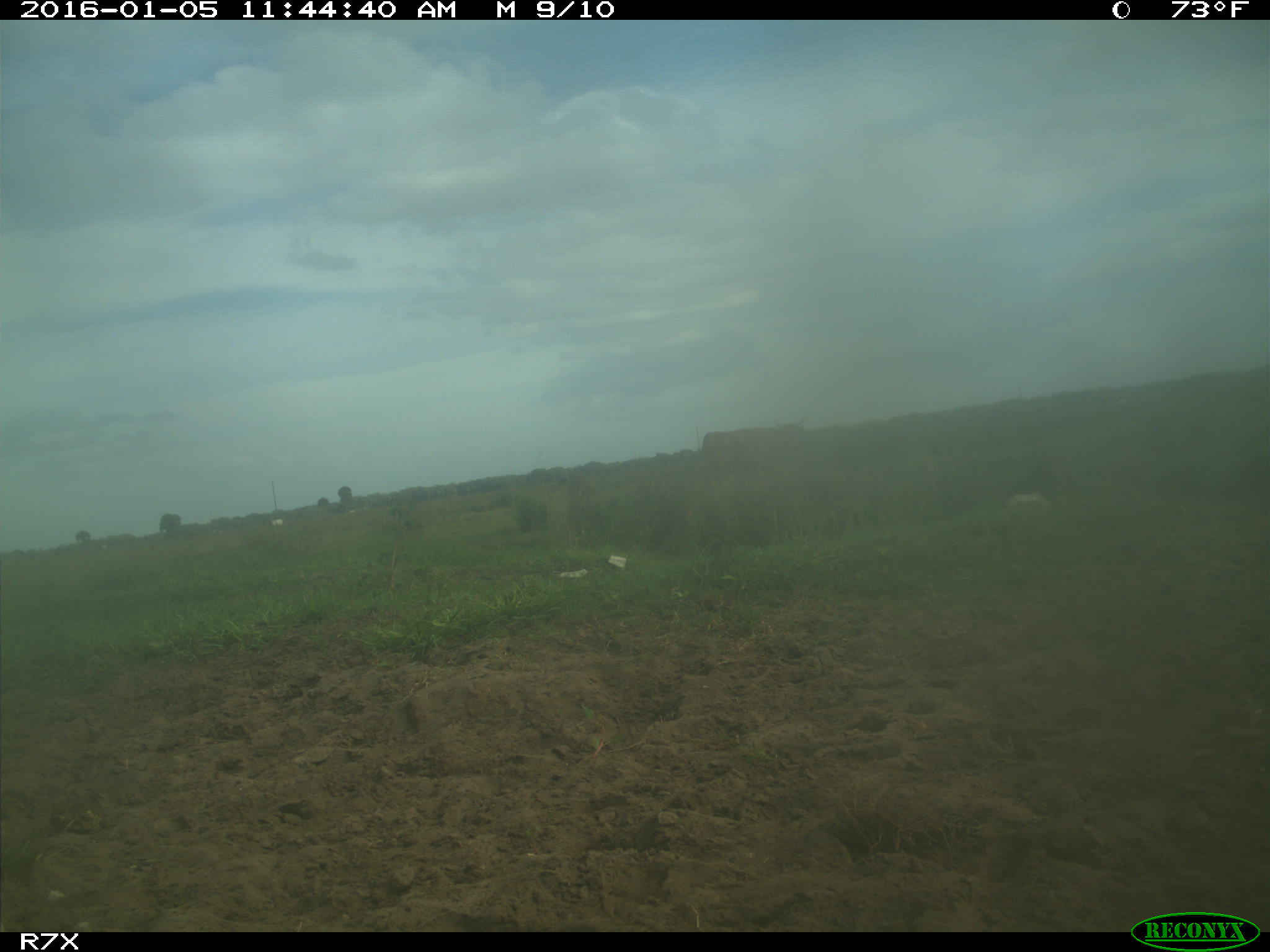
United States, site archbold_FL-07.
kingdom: Animalia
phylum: Chordata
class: Mammalia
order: Artiodactyla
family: Bovidae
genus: Bos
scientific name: Bos taurus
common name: domestic cow